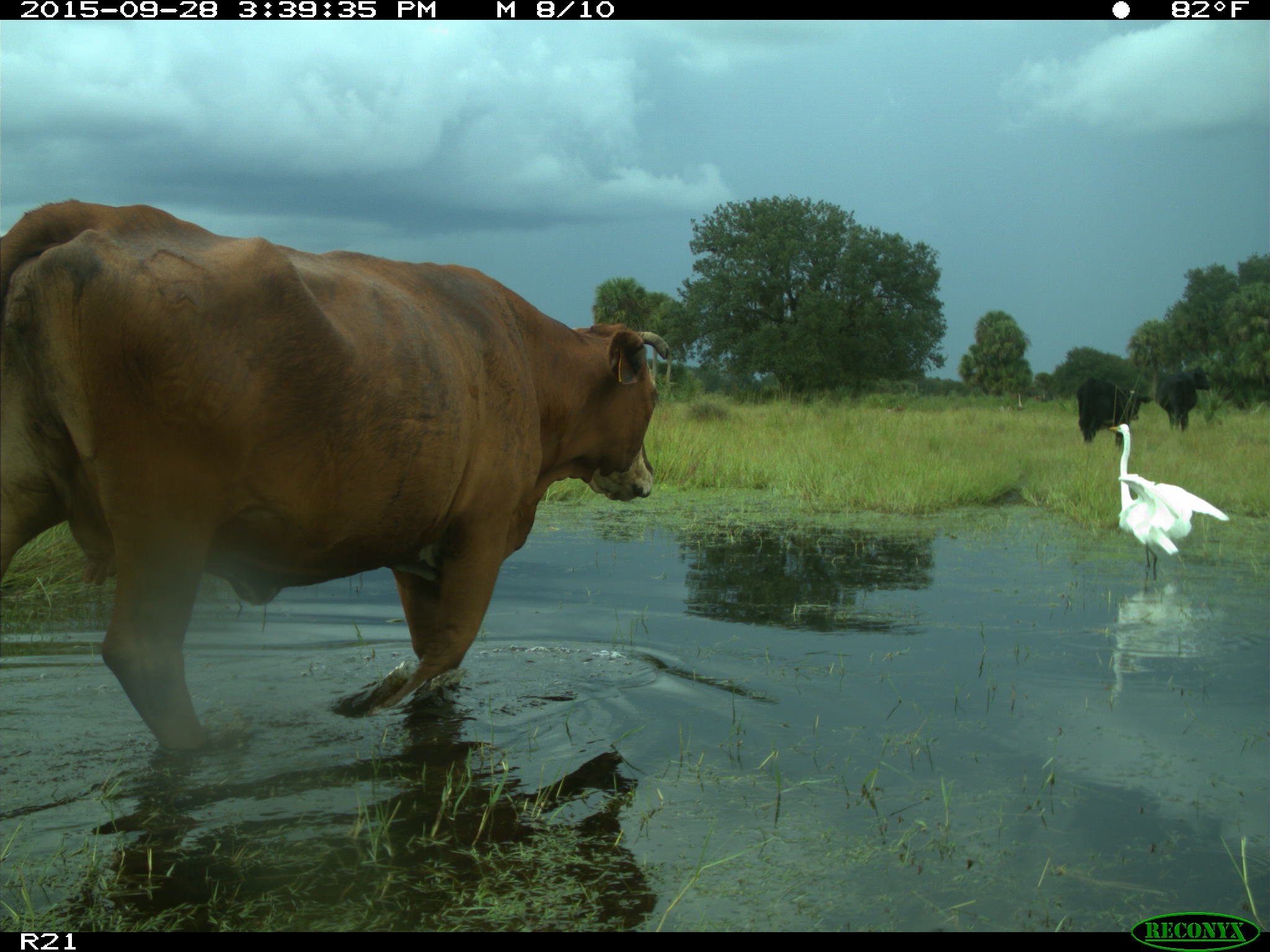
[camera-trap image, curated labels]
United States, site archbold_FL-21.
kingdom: Animalia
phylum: Chordata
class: Mammalia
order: Artiodactyla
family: Bovidae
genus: Bos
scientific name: Bos taurus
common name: domestic cow